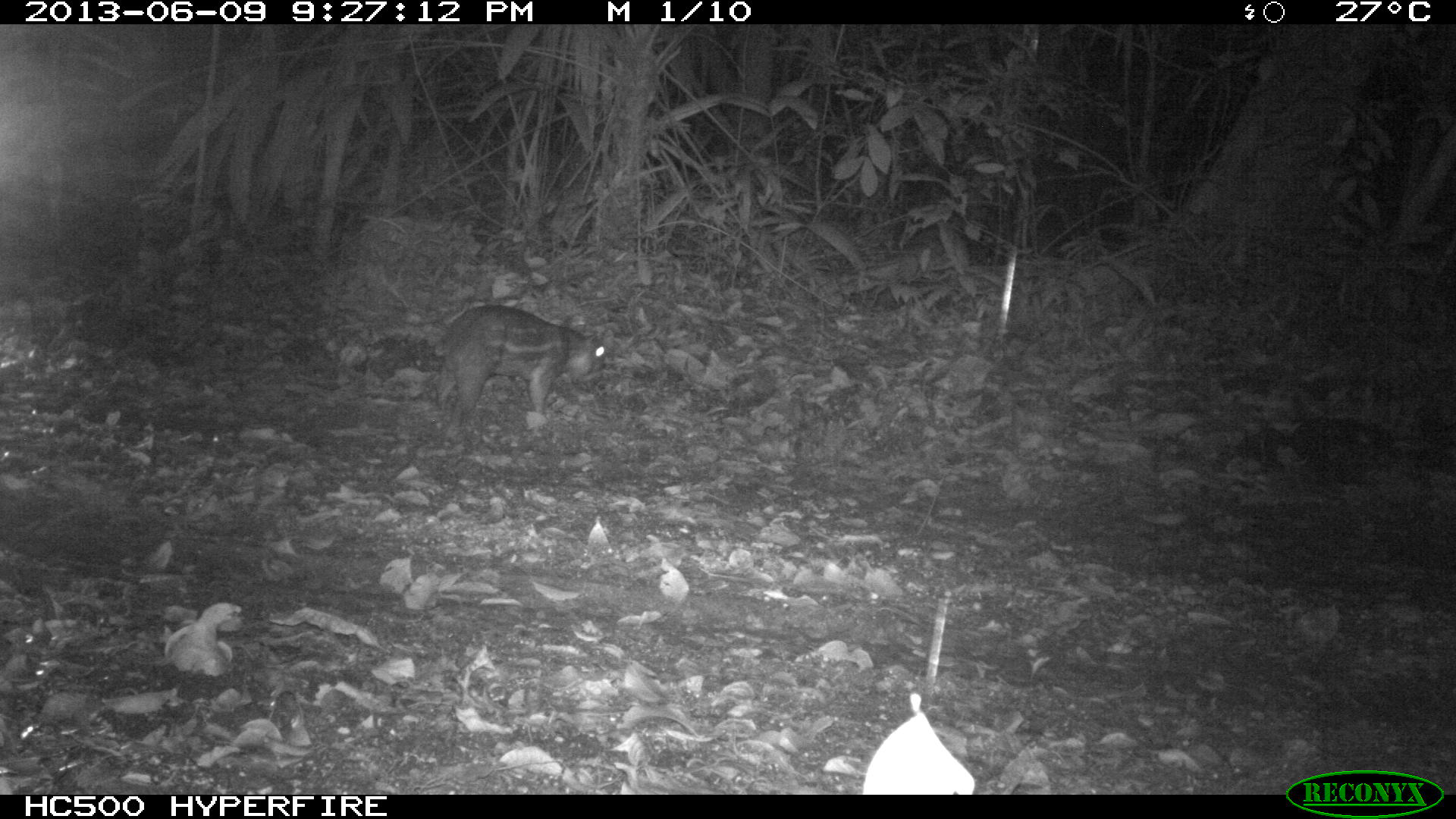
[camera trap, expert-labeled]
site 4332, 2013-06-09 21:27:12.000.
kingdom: Animalia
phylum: Chordata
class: Mammalia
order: Rodentia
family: Cuniculidae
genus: Cuniculus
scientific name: Cuniculus paca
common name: lowland paca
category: agouti paca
Agouti paca (lowland paca) (Cuniculus paca), count 1.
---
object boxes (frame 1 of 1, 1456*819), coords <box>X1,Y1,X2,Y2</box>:
agouti paca: <box>435,301,606,433</box>